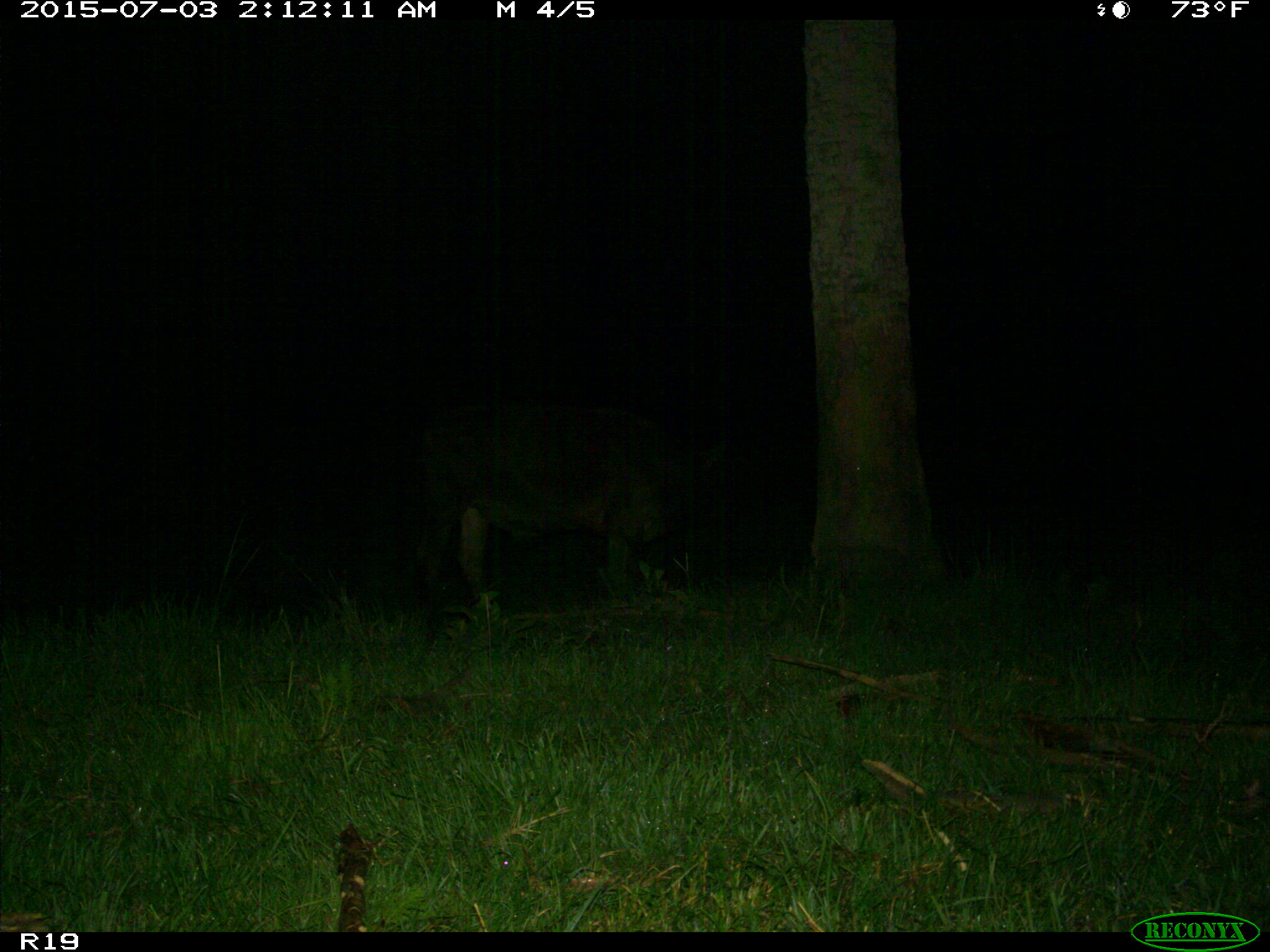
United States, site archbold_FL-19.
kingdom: Animalia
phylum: Chordata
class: Mammalia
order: Artiodactyla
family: Bovidae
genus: Bos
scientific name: Bos taurus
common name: domestic cow